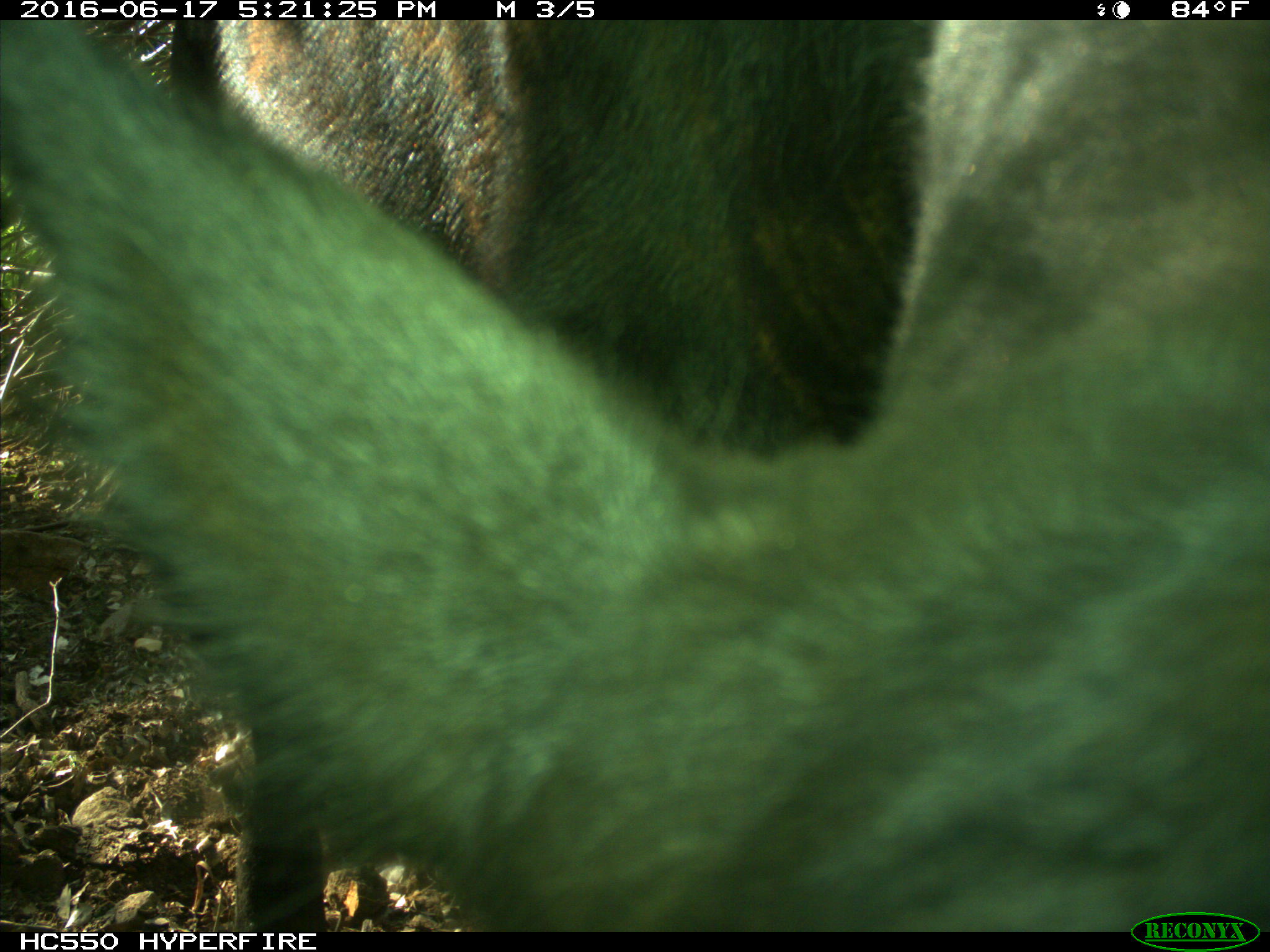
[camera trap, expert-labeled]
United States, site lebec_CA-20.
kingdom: Animalia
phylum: Chordata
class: Mammalia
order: Artiodactyla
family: Bovidae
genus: Bos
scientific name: Bos taurus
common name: domestic cow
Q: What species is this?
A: Bos taurus (domestic cow).